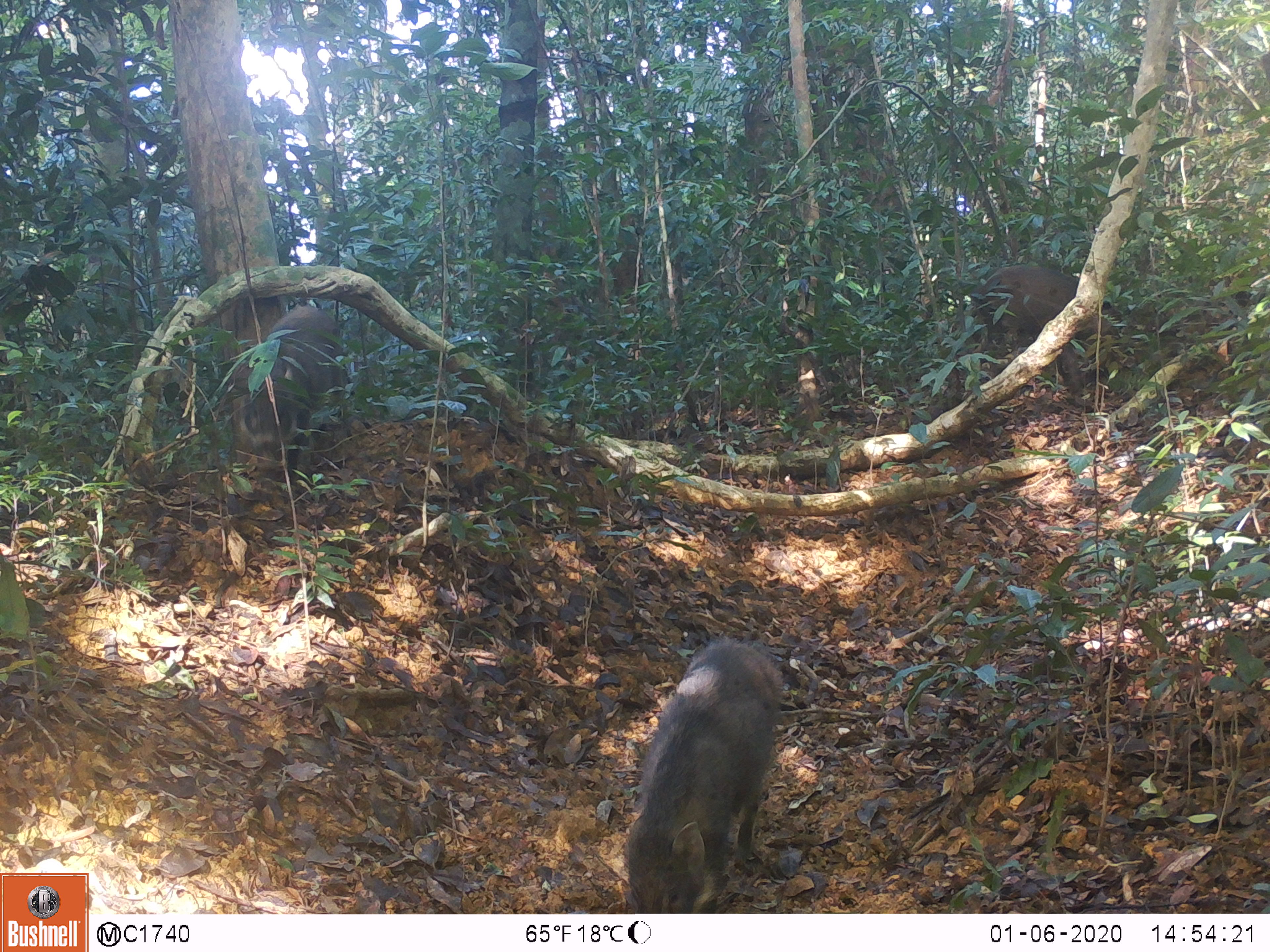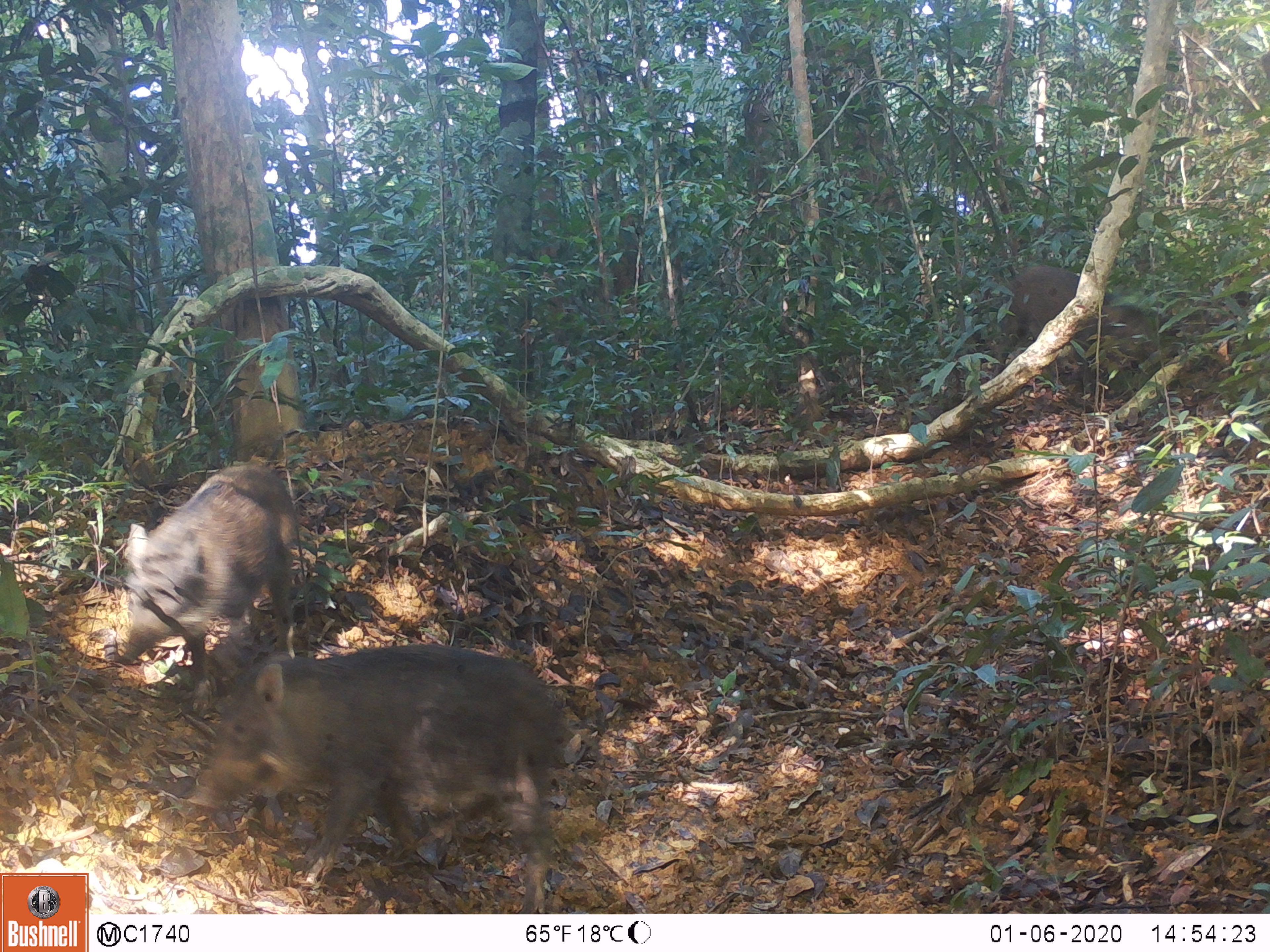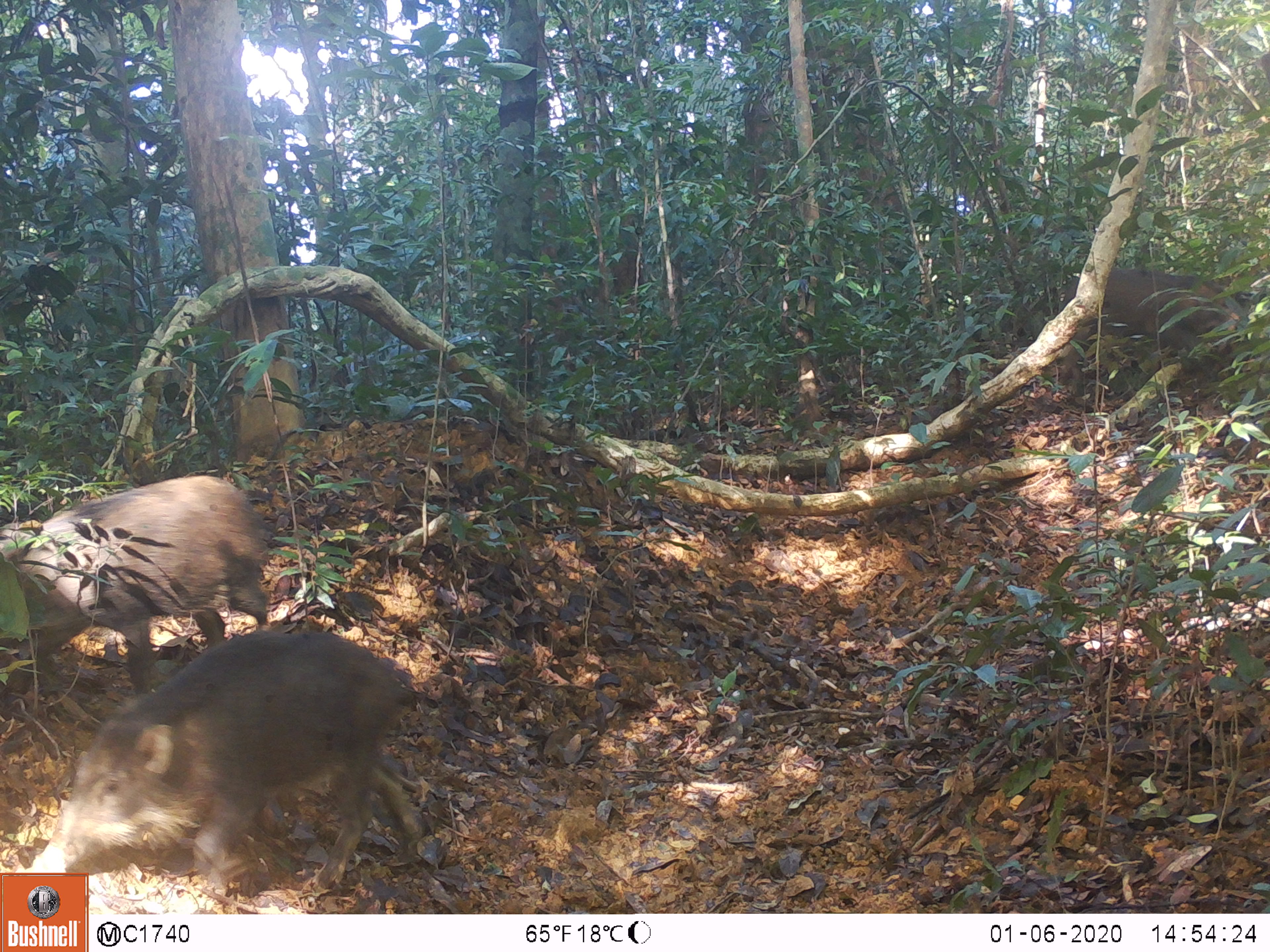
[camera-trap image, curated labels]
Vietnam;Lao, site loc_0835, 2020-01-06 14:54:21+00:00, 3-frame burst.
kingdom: Animalia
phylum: Chordata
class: Mammalia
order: Artiodactyla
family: Suidae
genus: Sus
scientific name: Sus scrofa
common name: eurasian wild pig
Eurasian wild pig (Sus scrofa). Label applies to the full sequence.